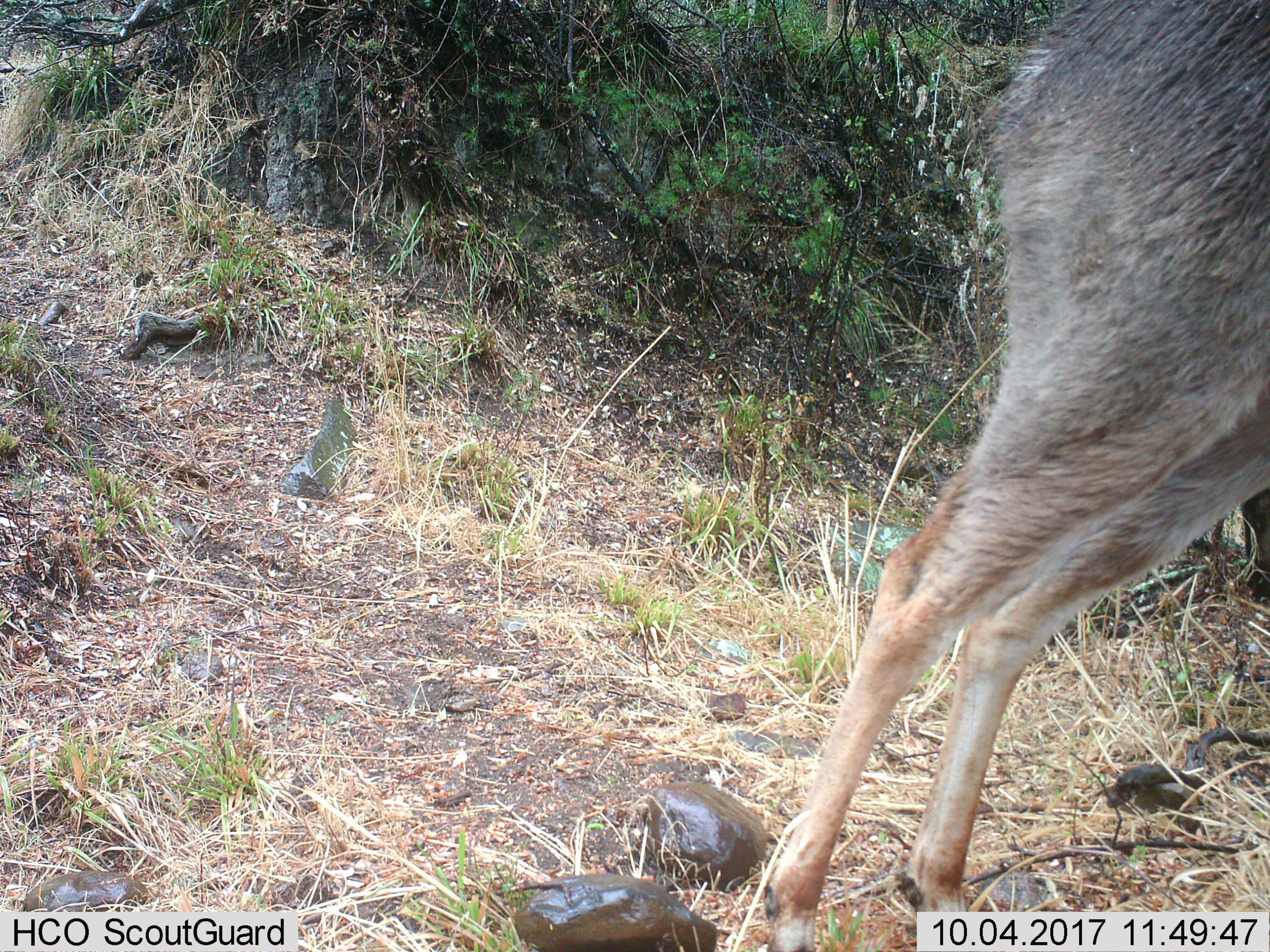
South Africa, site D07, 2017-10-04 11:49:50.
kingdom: Animalia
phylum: Chordata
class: Mammalia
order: Artiodactyla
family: Bovidae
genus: Pelea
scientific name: Pelea capreolus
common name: grey rhebok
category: rhebokgrey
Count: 1.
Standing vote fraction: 100%.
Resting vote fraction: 0%.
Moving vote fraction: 0%.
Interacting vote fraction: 0%.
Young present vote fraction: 0%.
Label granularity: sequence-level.